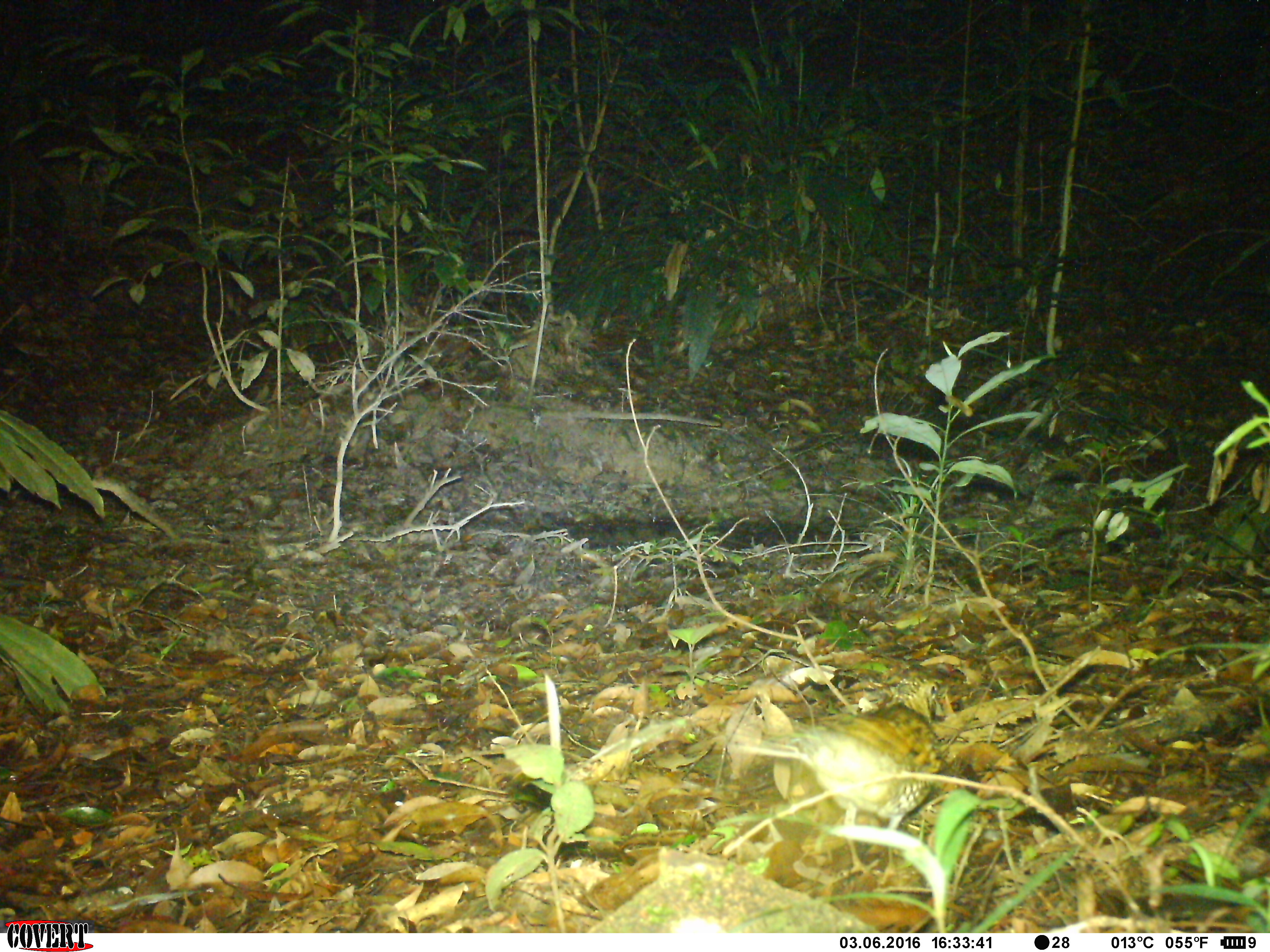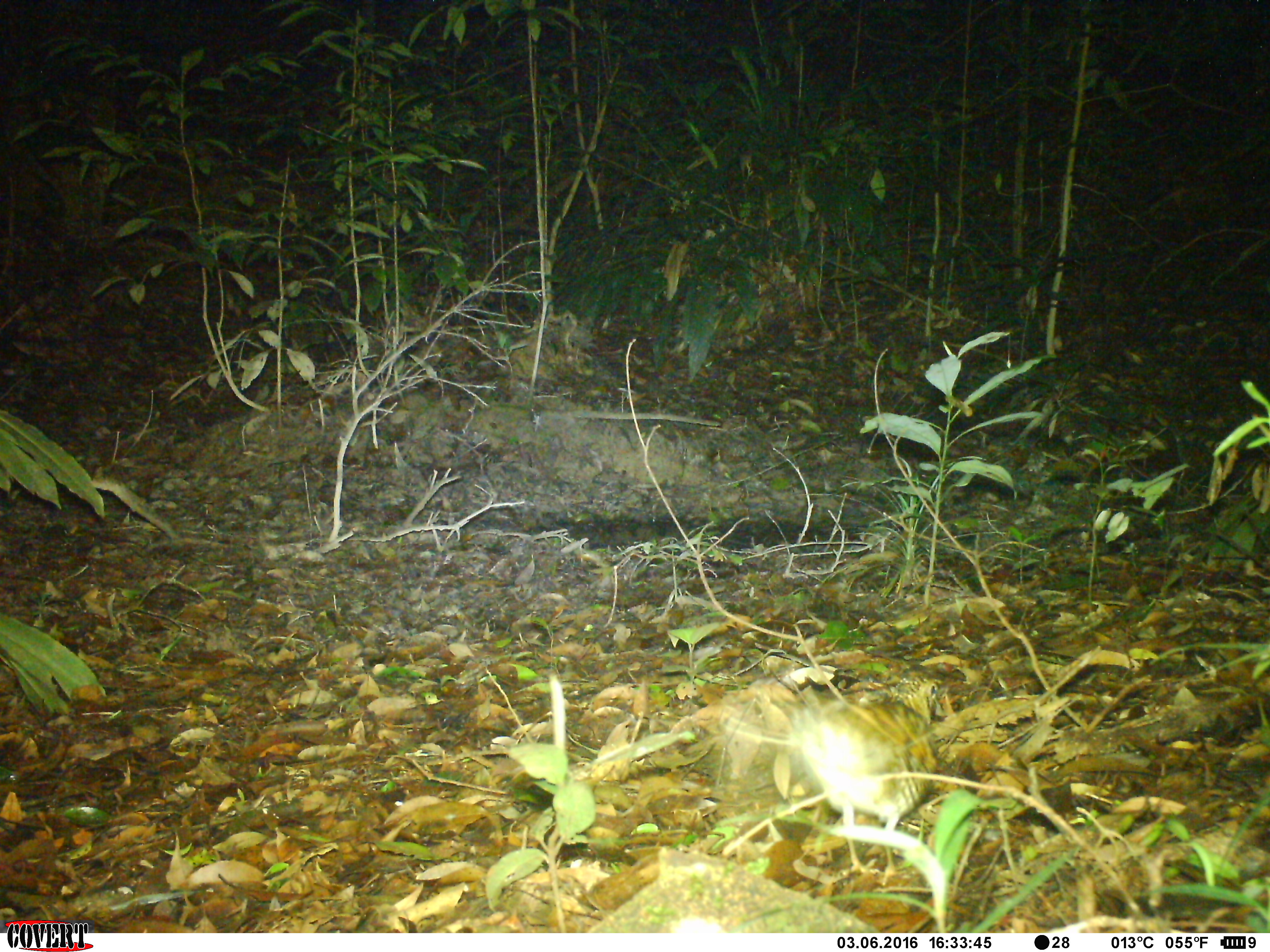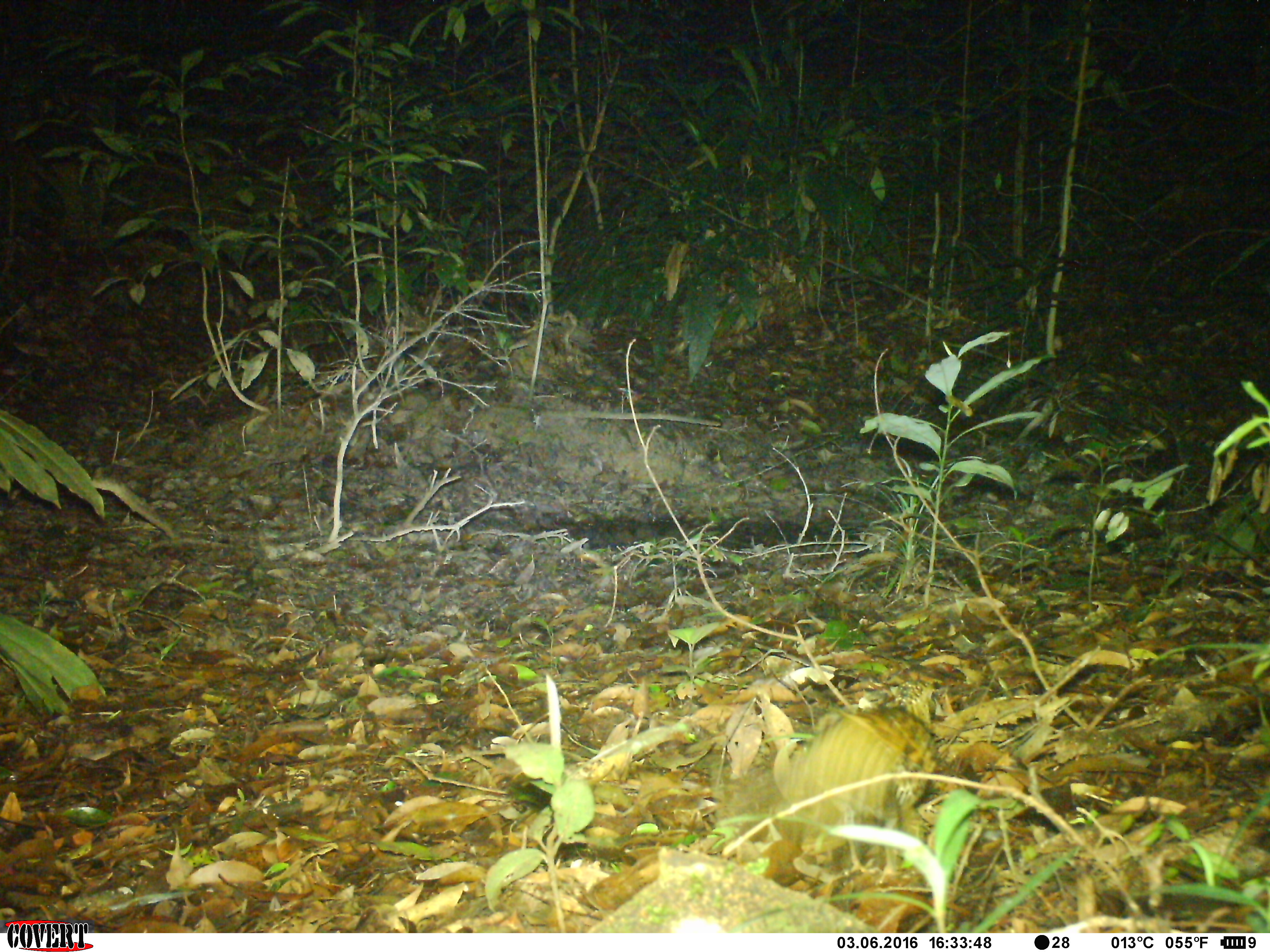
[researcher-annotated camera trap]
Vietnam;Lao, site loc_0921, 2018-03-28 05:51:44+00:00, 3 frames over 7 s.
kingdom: Animalia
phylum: Chordata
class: Aves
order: Passeriformes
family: Turdidae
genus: Zoothera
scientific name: Zoothera dauma dauma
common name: scaly thrush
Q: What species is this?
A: Scaly thrush (Zoothera dauma dauma).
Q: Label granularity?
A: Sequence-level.